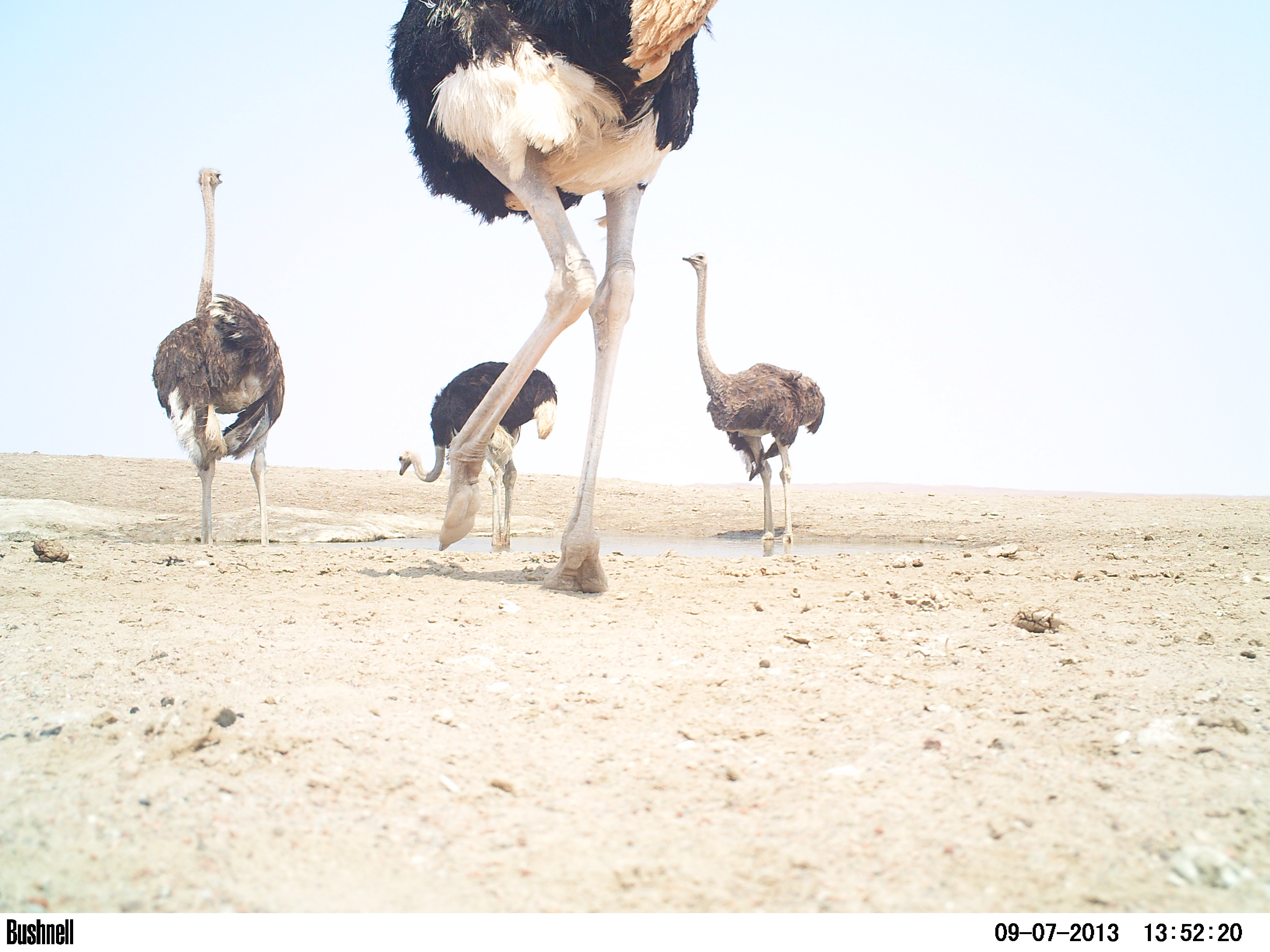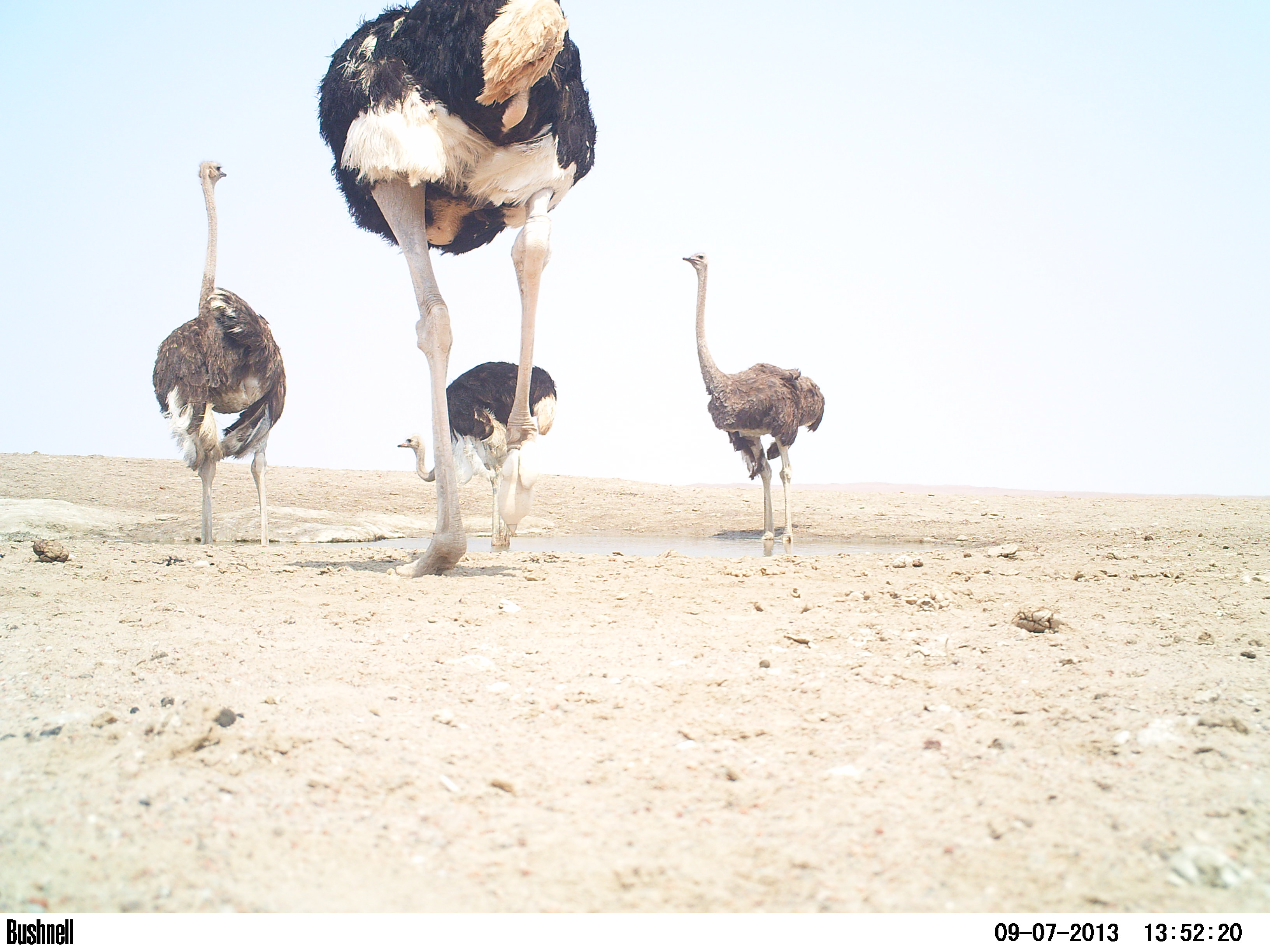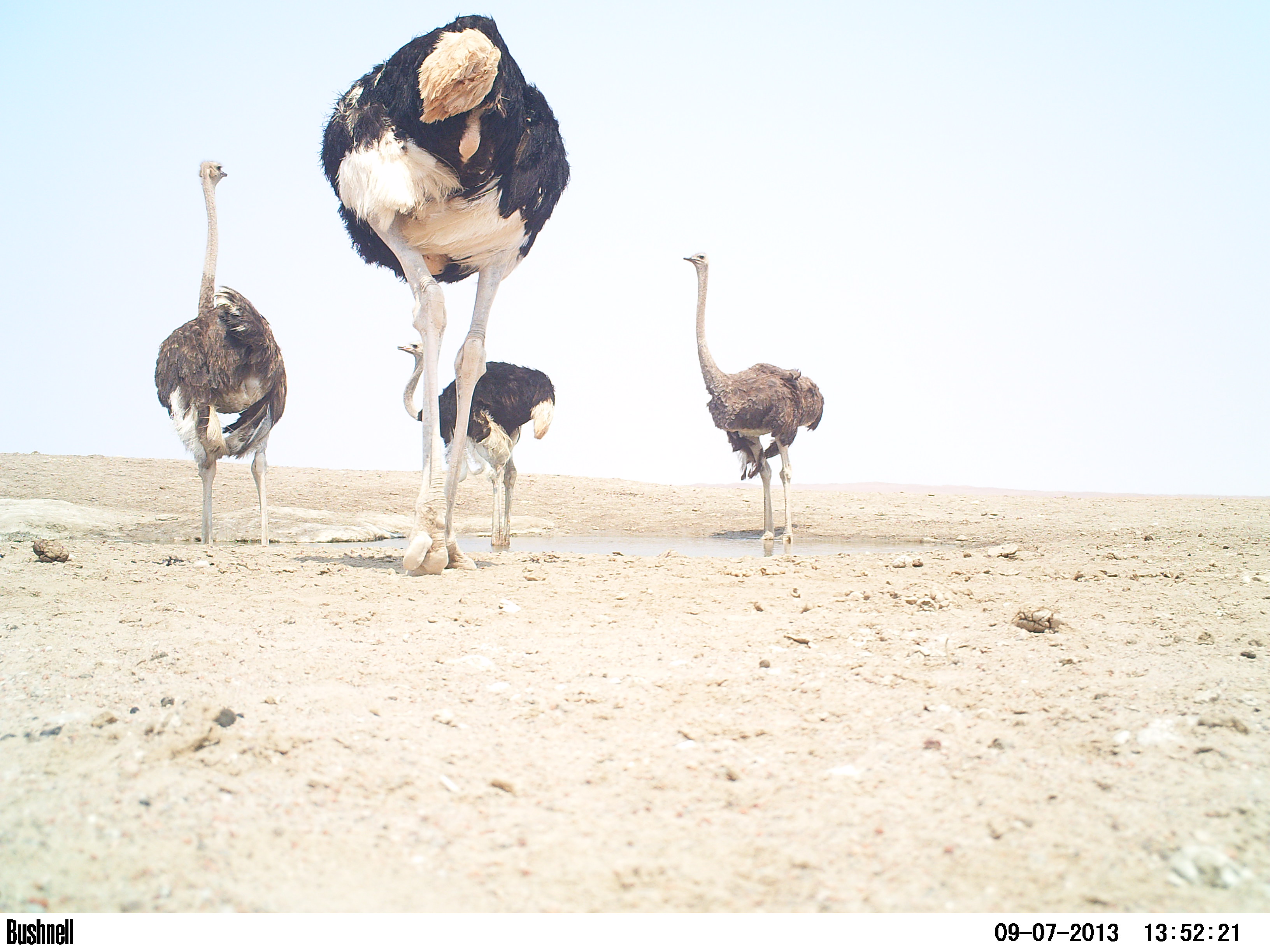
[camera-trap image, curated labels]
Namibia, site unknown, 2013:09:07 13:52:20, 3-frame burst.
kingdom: Animalia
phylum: Chordata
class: Aves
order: Struthioniformes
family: Struthionidae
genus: Struthio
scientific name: Struthio camelus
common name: common ostrich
Struthio camelus (common ostrich).